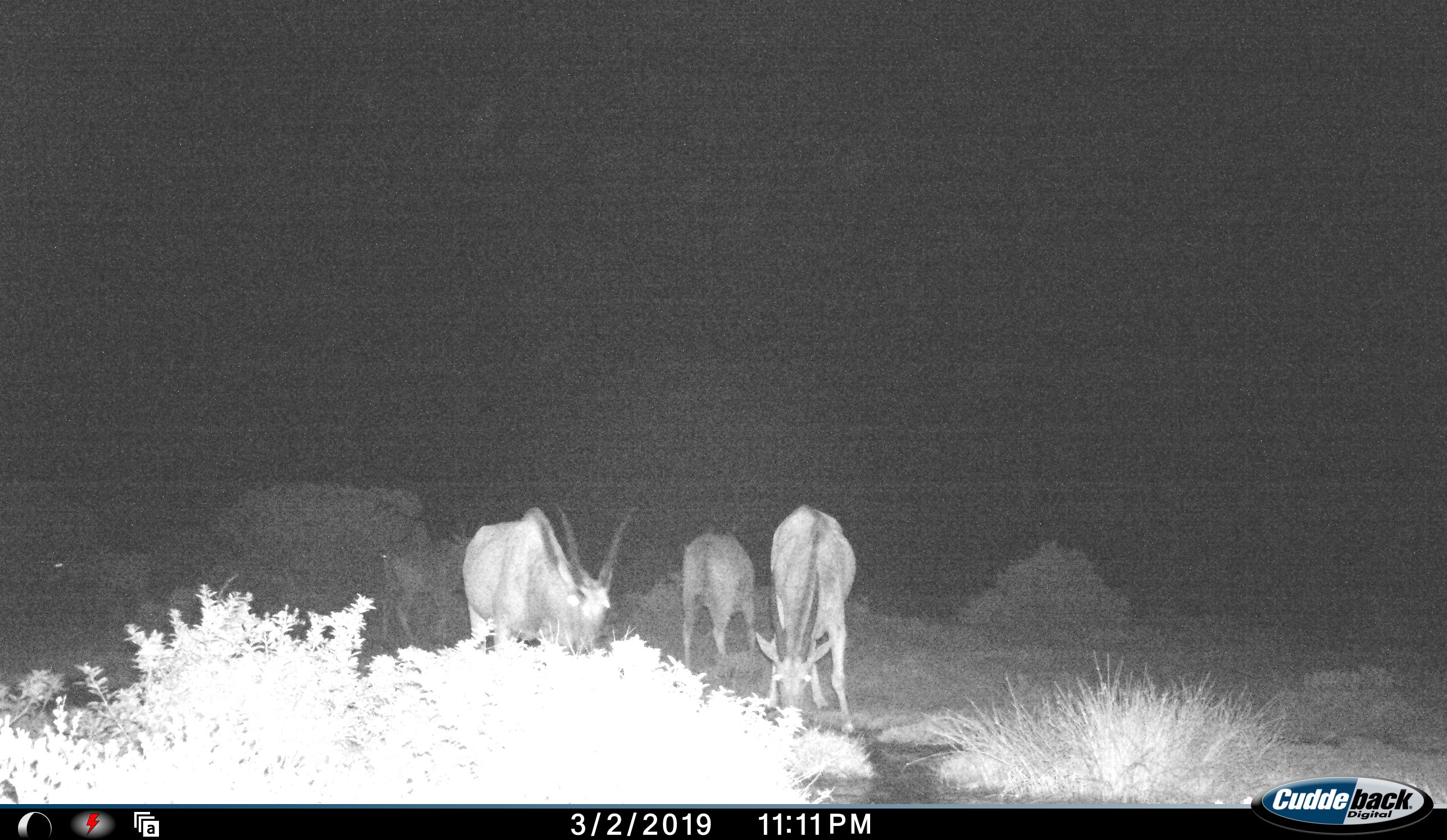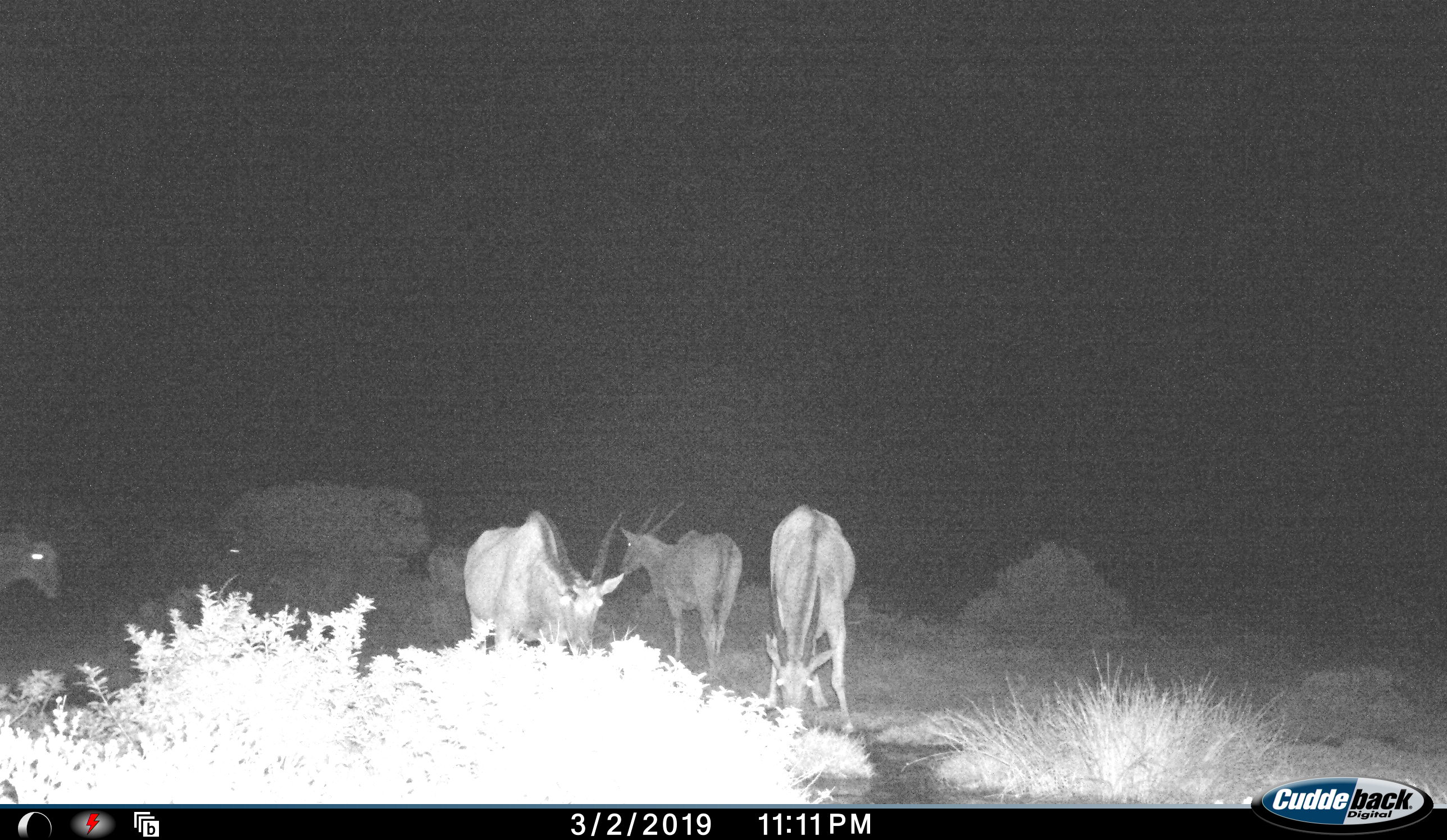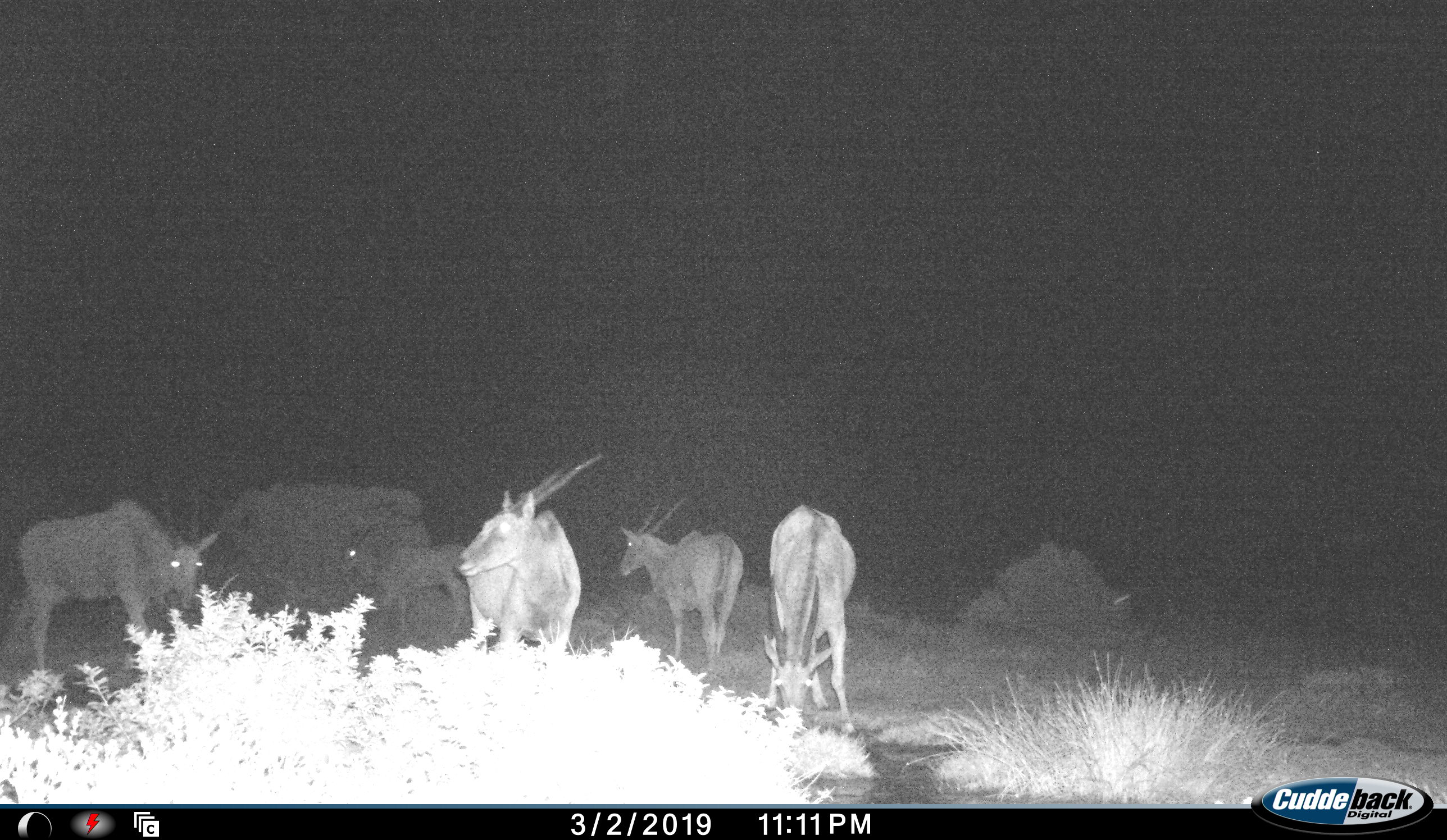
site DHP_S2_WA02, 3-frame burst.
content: unidentified animal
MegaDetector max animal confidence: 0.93